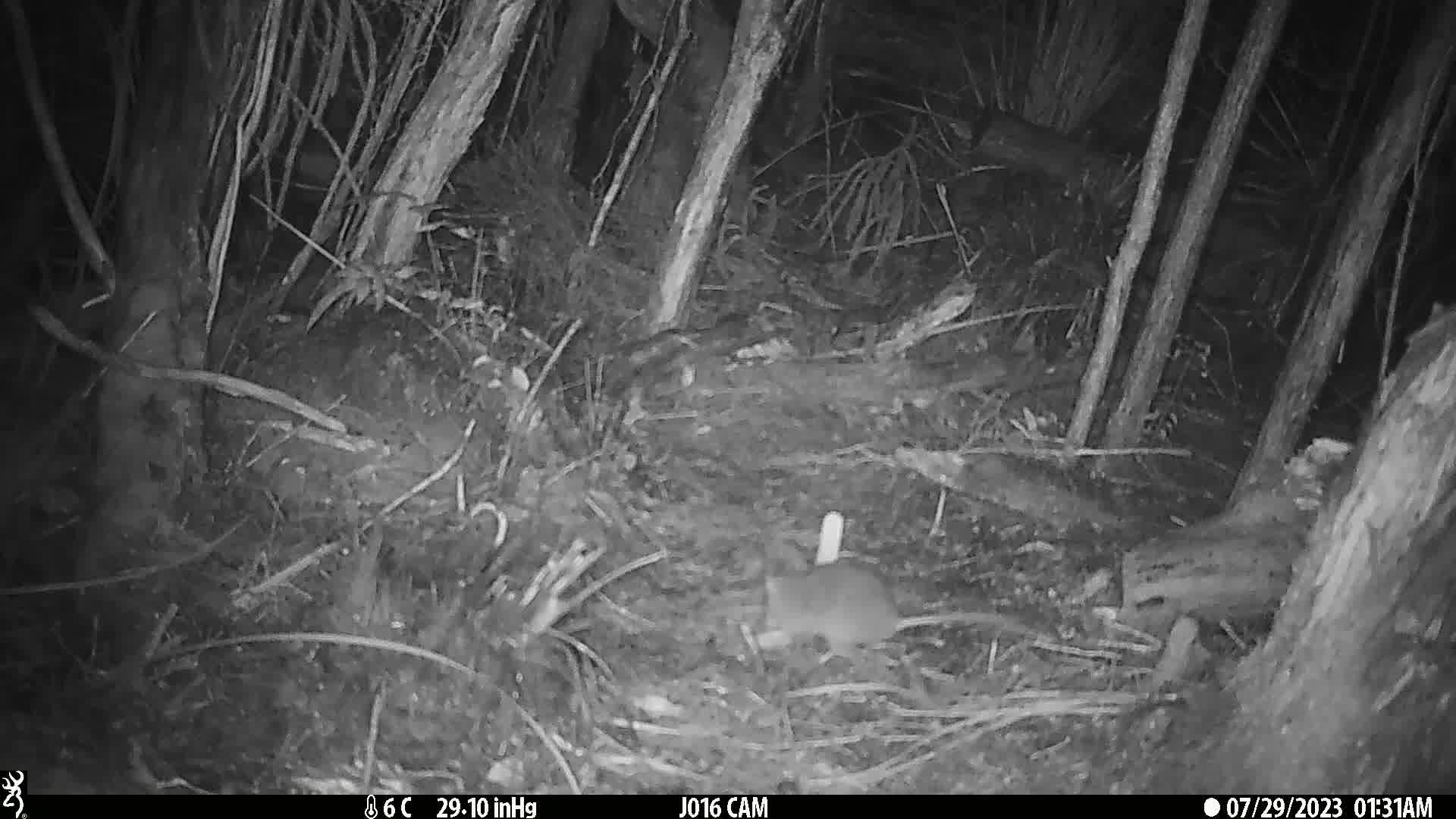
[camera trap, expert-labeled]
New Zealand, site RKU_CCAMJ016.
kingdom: Animalia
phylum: Chordata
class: Mammalia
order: Rodentia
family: Muridae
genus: Rattus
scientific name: Rattus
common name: rat